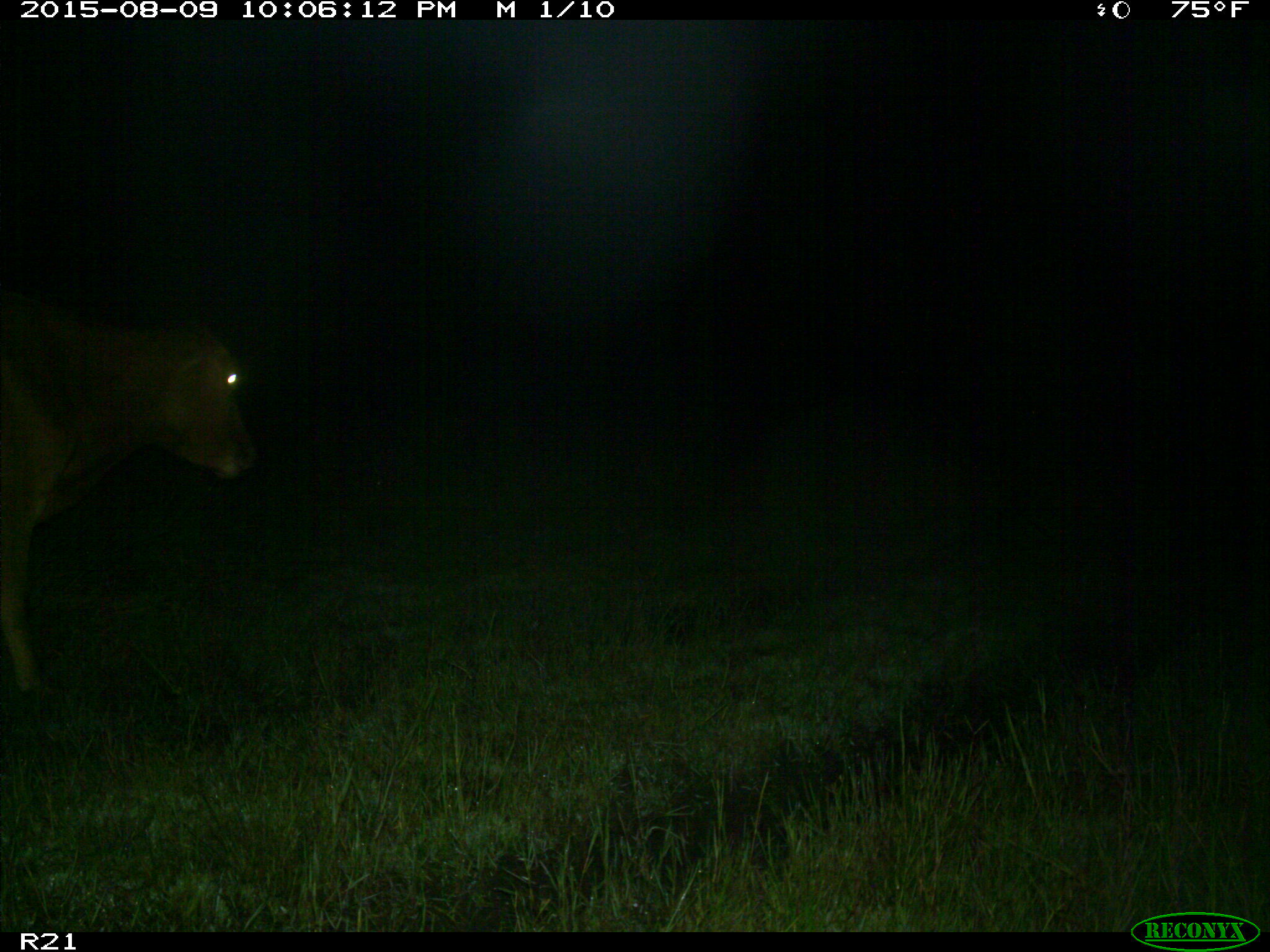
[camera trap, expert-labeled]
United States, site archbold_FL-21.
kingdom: Animalia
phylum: Chordata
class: Mammalia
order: Artiodactyla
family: Bovidae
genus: Bos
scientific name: Bos taurus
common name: domestic cow